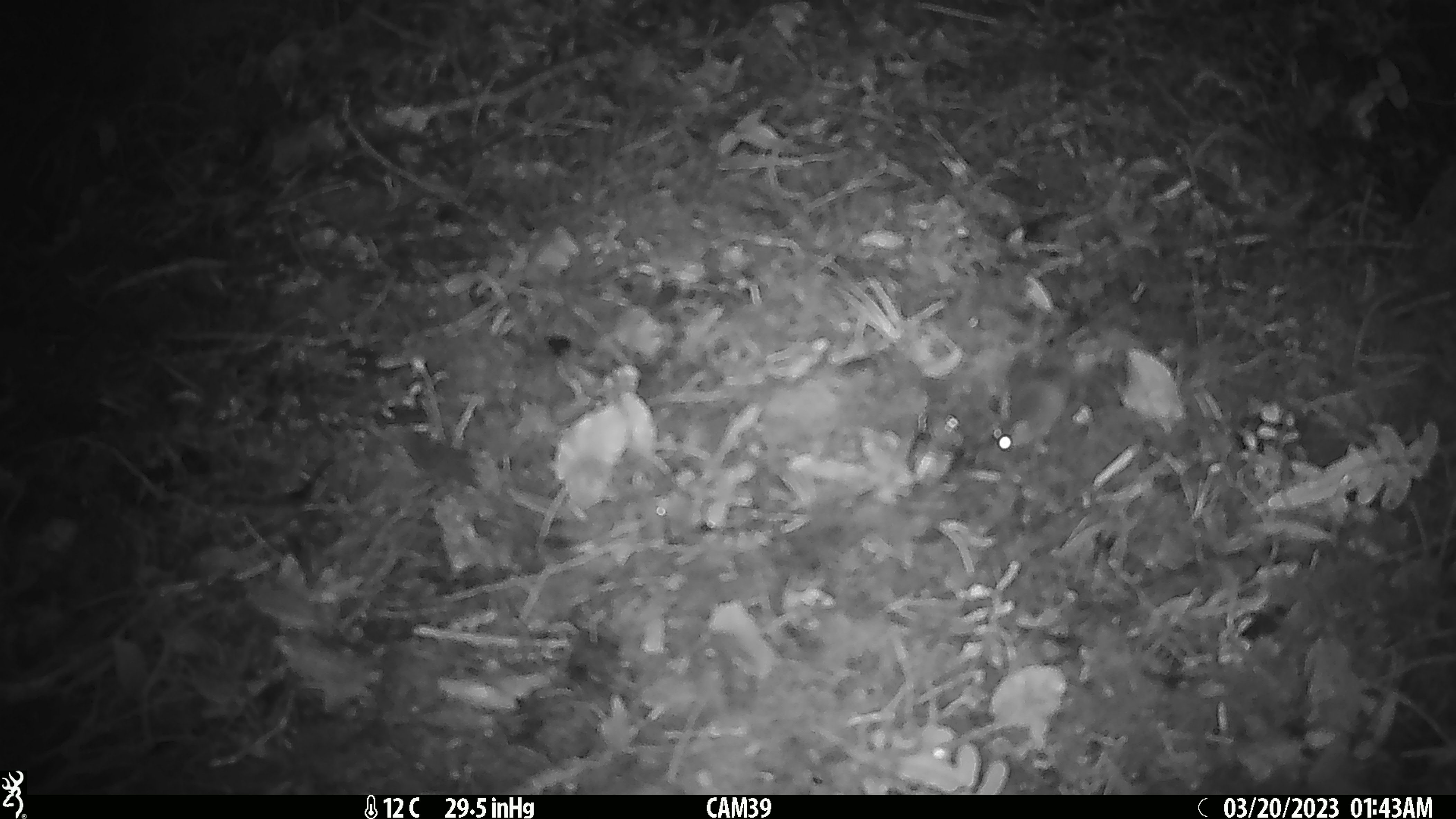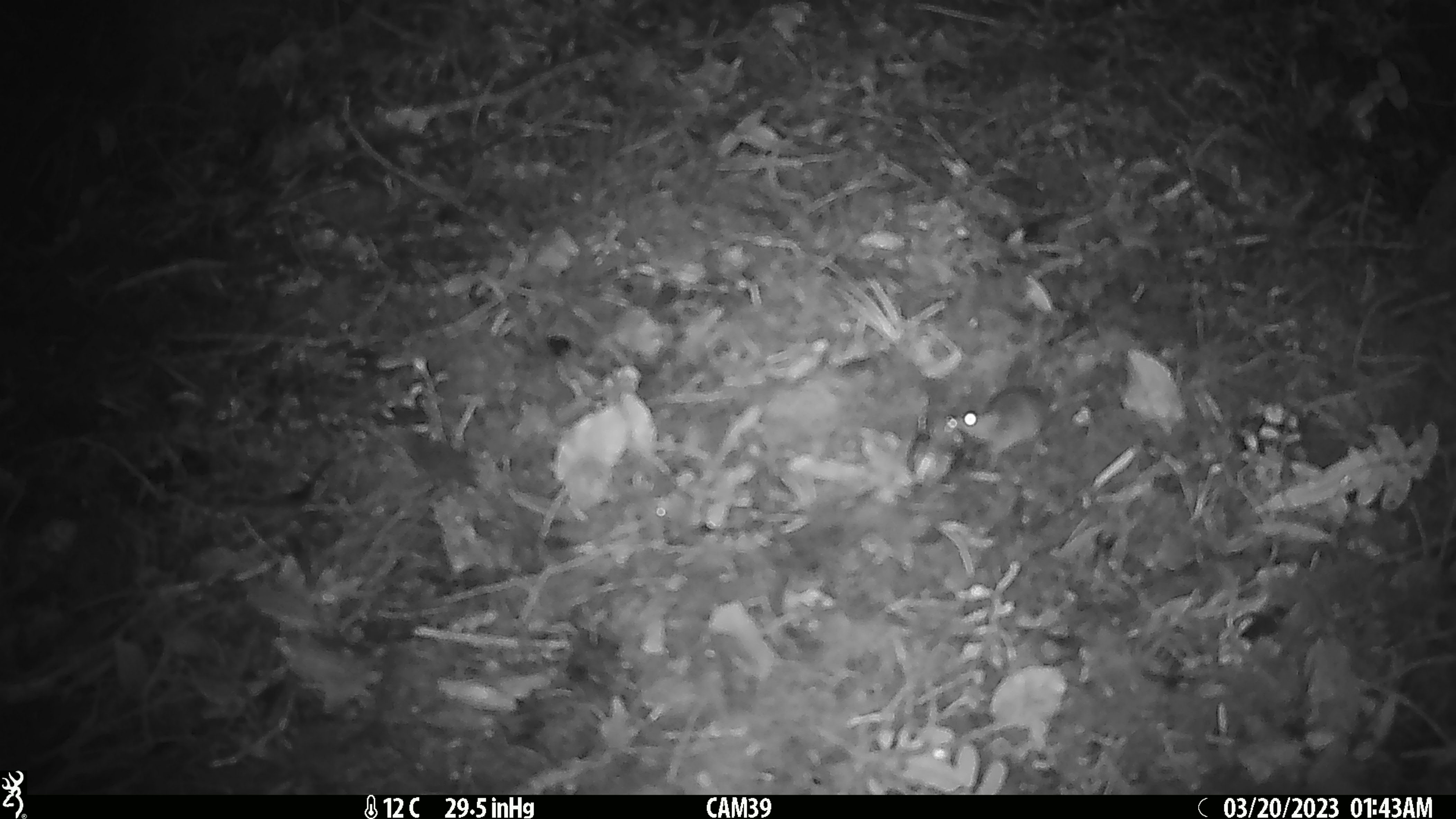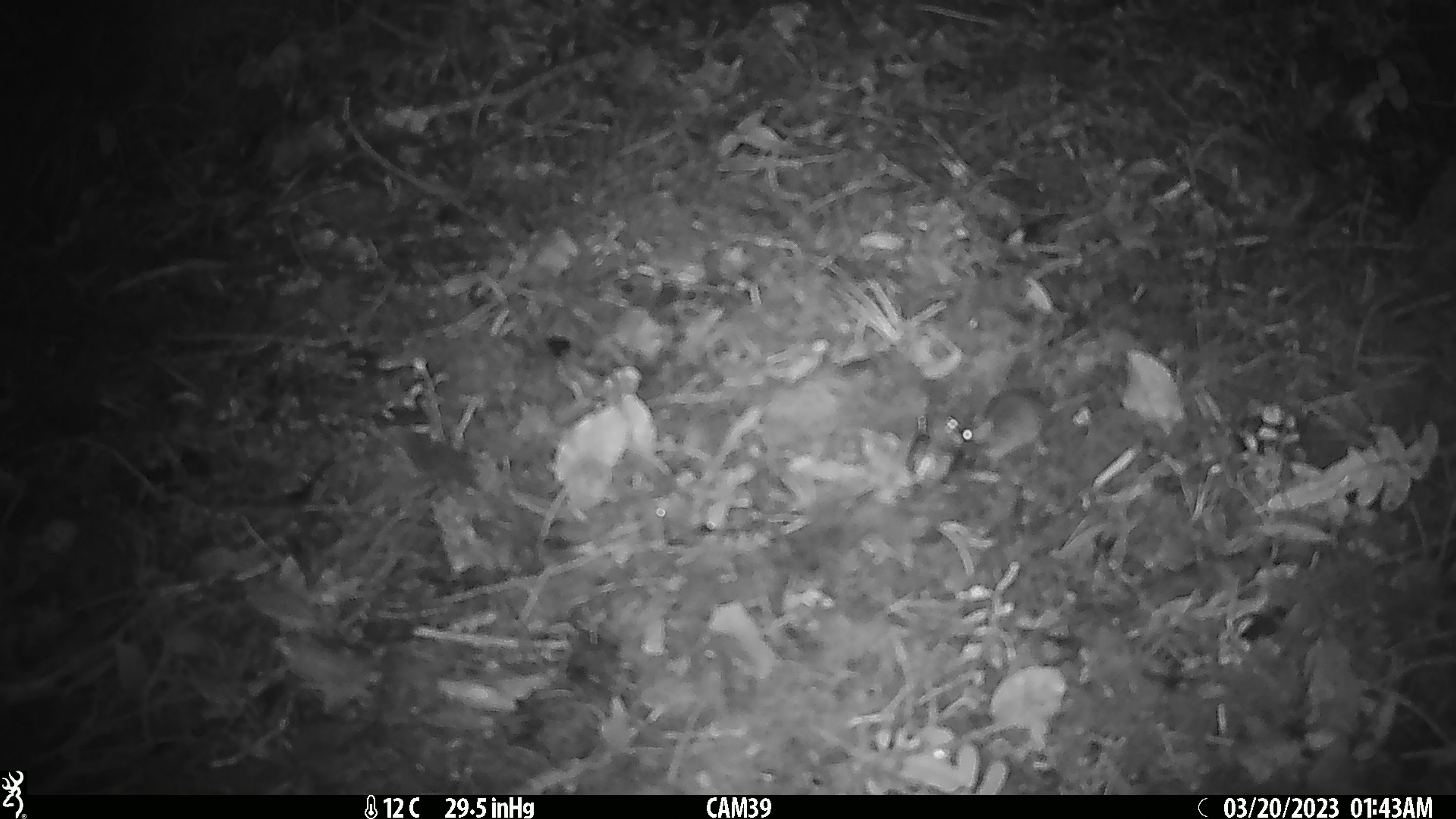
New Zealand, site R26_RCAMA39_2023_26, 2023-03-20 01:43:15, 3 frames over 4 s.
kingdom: Animalia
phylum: Chordata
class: Mammalia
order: Rodentia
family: Muridae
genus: Mus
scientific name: Mus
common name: mouse